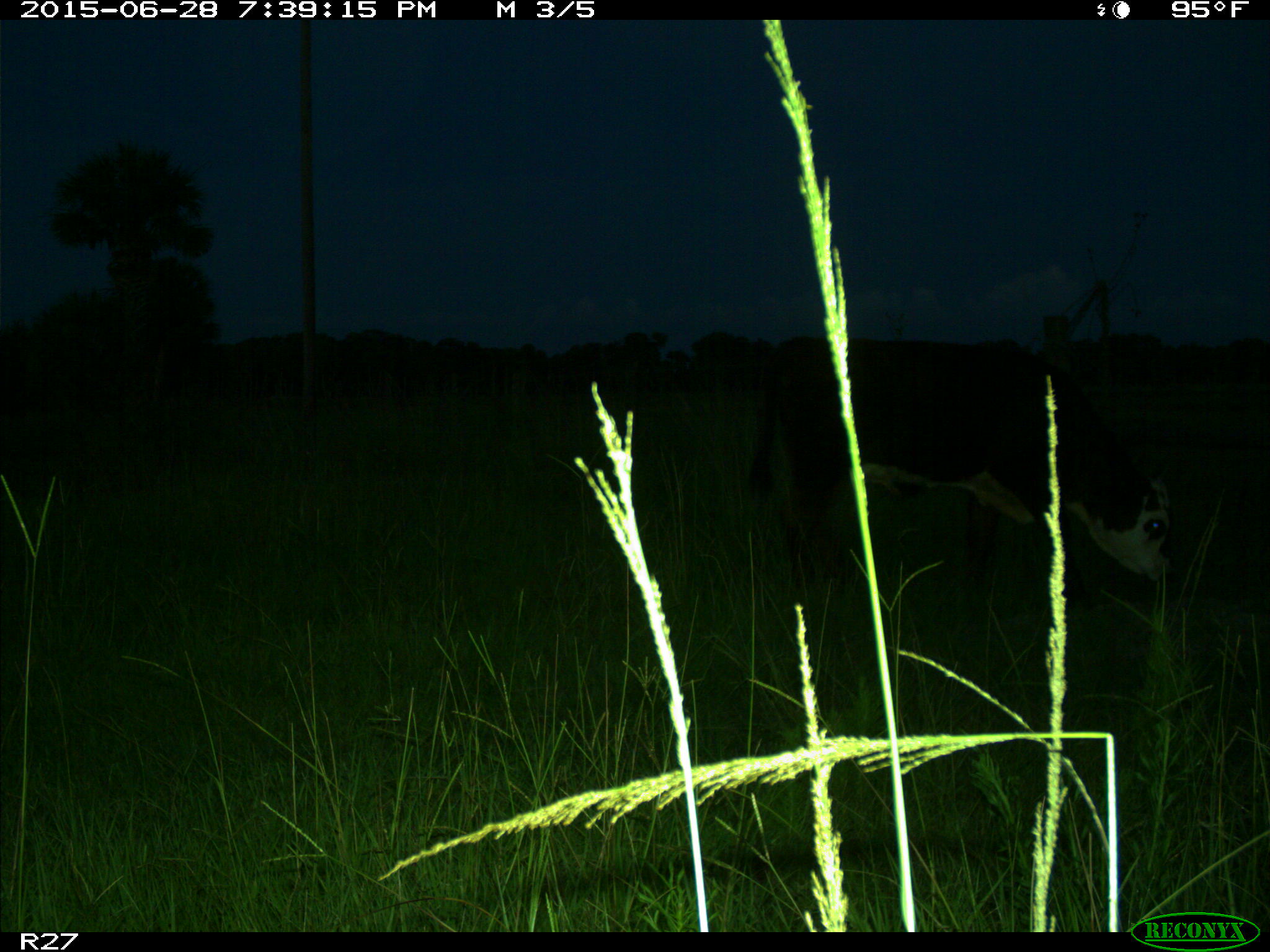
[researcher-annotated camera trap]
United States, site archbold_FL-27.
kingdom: Animalia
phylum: Chordata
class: Mammalia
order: Artiodactyla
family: Bovidae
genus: Bos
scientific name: Bos taurus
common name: domestic cow